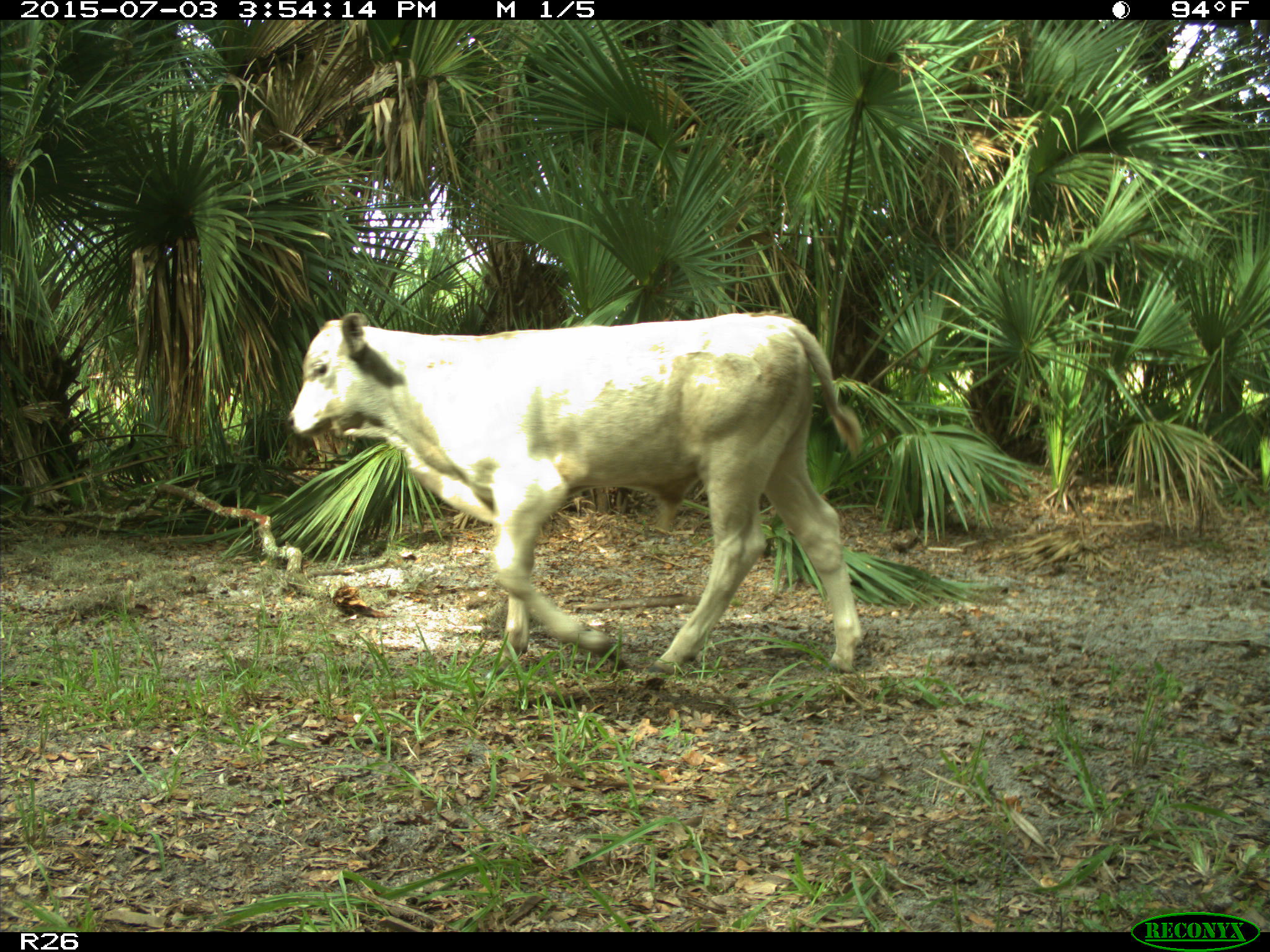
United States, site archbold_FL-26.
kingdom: Animalia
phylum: Chordata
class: Mammalia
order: Artiodactyla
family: Bovidae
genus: Bos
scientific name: Bos taurus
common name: domestic cow